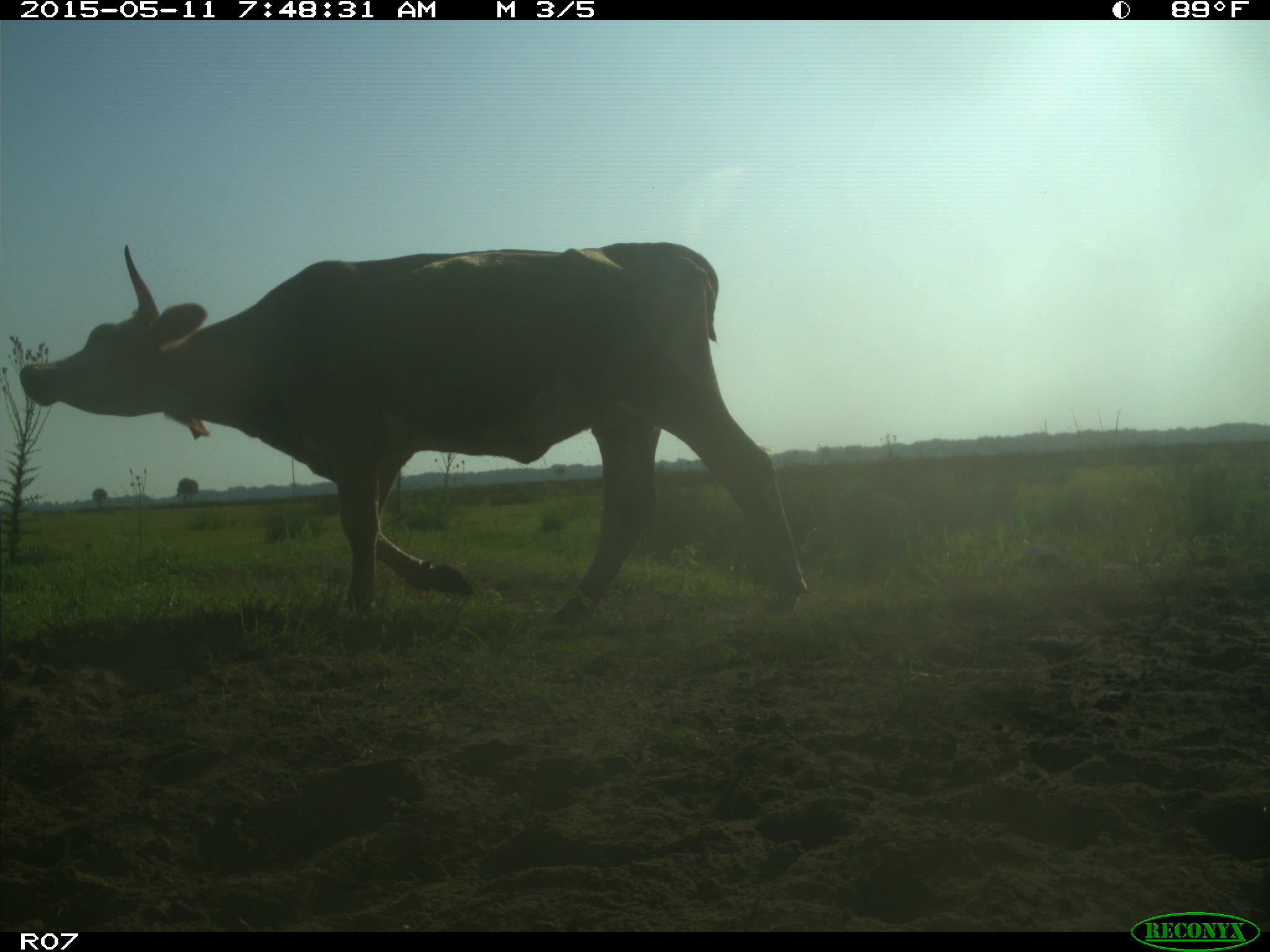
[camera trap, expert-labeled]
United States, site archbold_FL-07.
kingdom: Animalia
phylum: Chordata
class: Mammalia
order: Artiodactyla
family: Bovidae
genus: Bos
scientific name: Bos taurus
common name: domestic cow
Bos taurus (domestic cow).